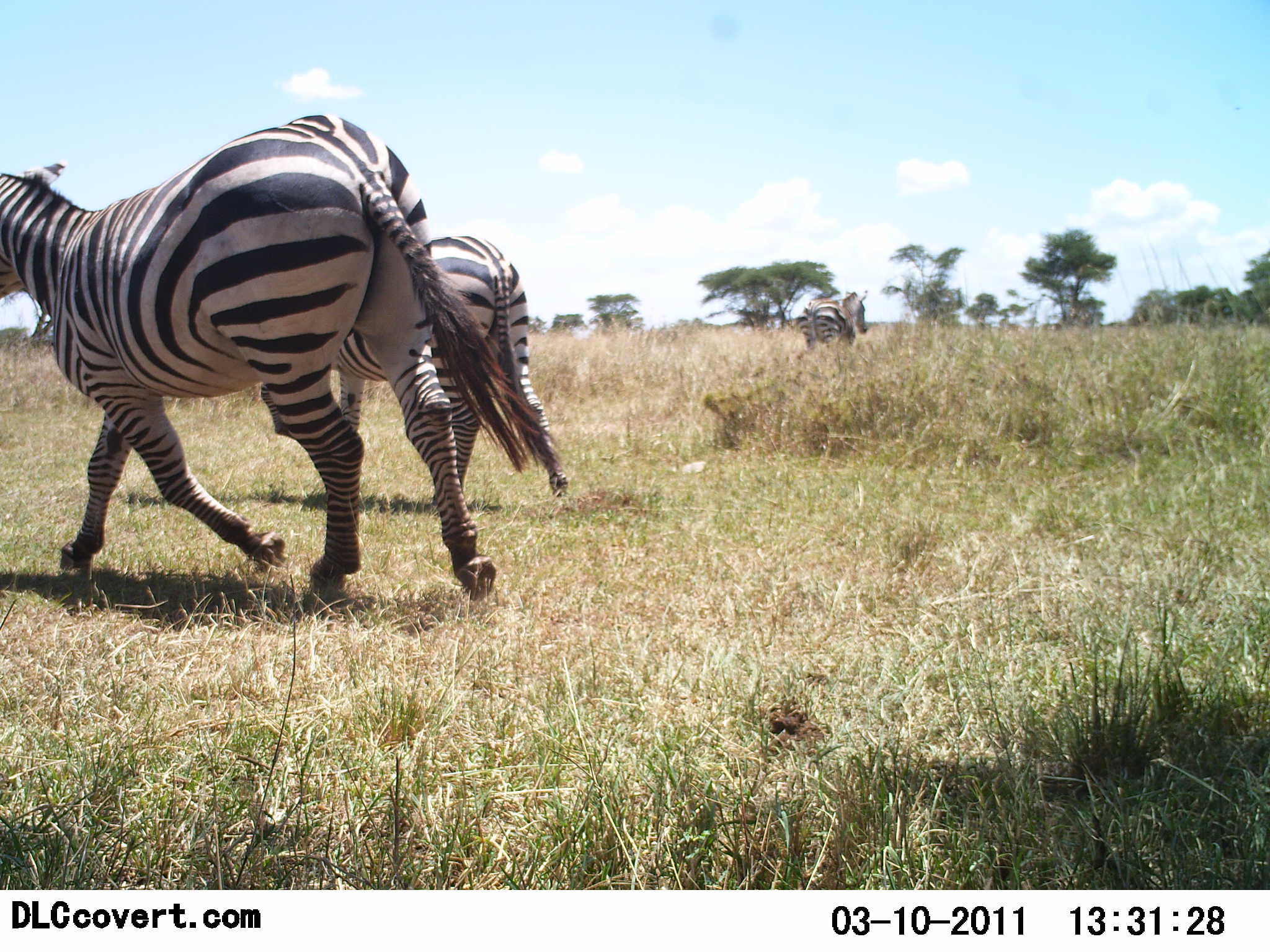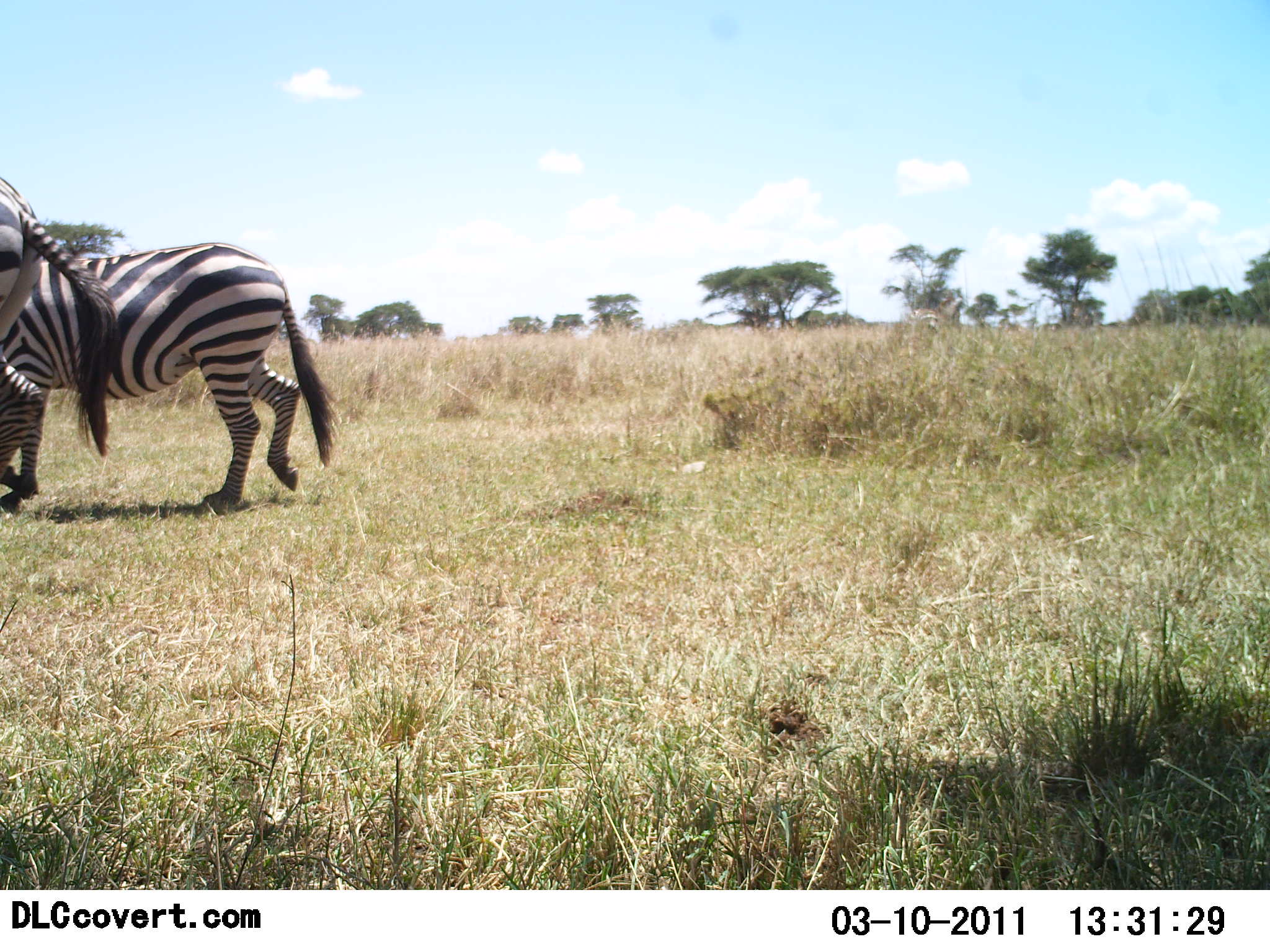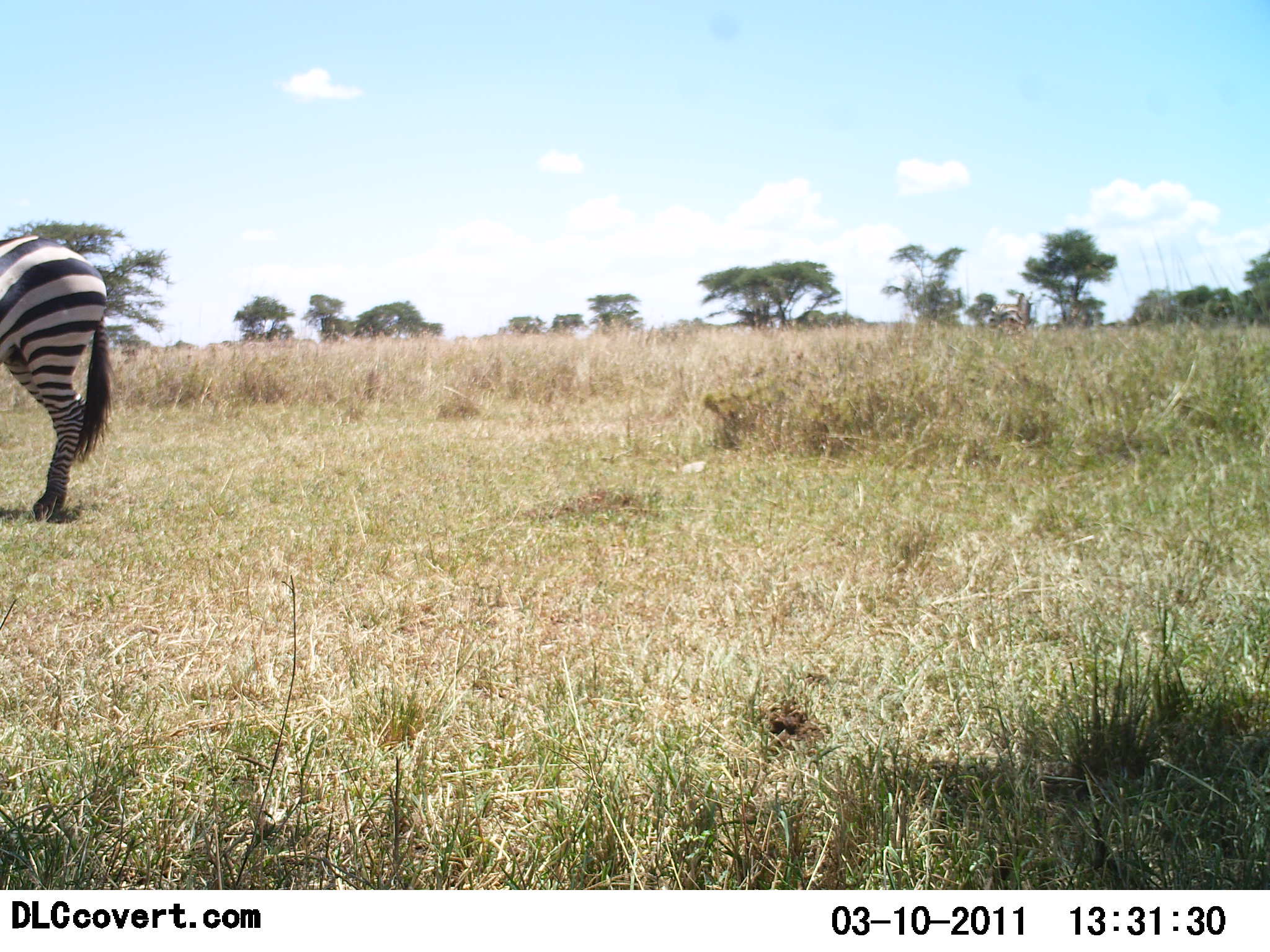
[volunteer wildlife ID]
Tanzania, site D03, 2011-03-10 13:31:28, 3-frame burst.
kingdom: Animalia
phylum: Chordata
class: Mammalia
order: Perissodactyla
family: Equidae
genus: Equus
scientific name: Equus quagga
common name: plains zebra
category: zebra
Zebra (plains zebra) (Equus quagga), count 3. Behavior (volunteer vote fractions): standing 0%, resting 0%, moving 100%, interacting 0%. Young present (vote fraction): 0%. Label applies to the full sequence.